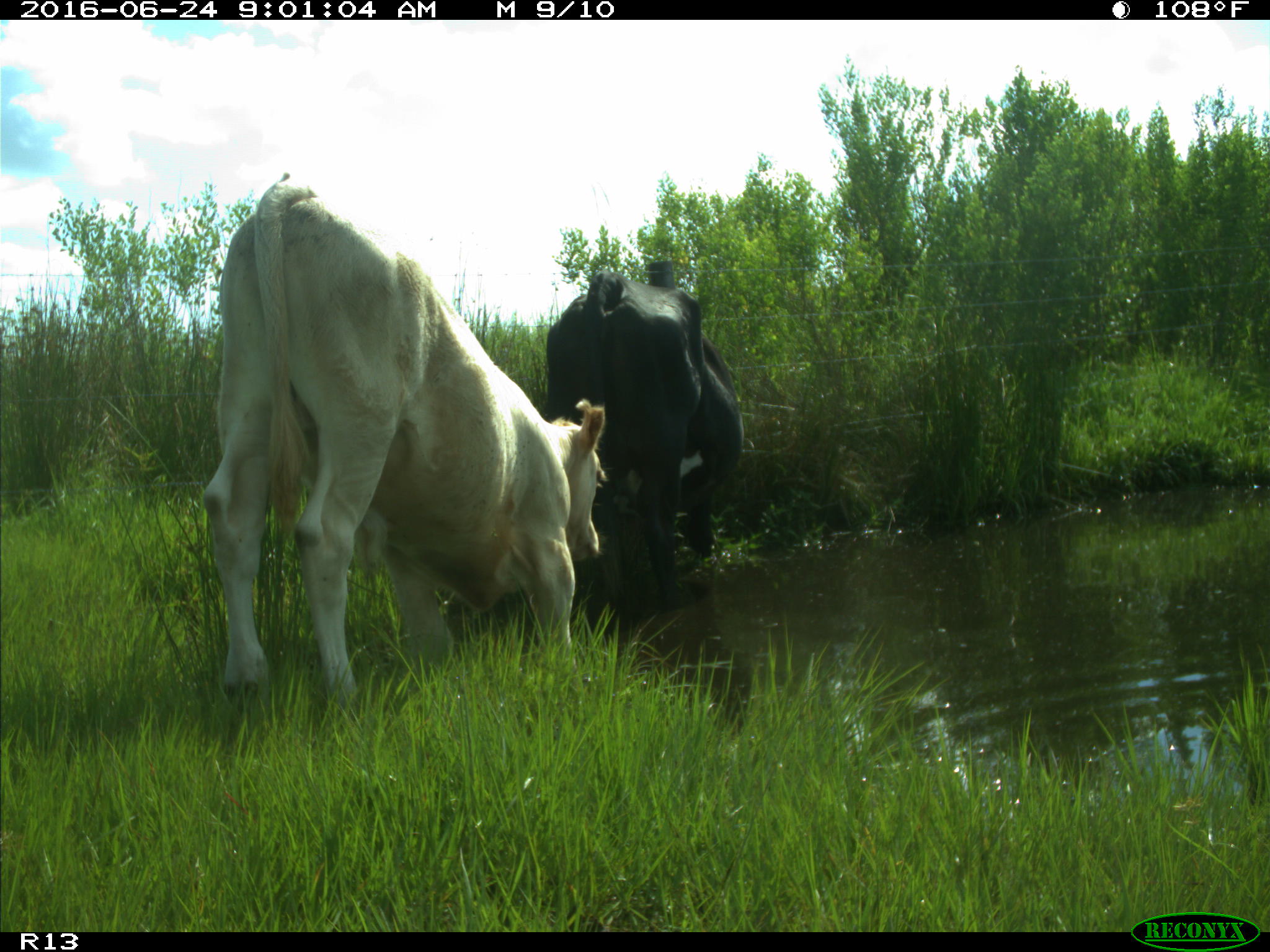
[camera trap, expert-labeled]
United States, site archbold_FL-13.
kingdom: Animalia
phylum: Chordata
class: Mammalia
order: Artiodactyla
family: Bovidae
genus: Bos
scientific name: Bos taurus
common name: domestic cow